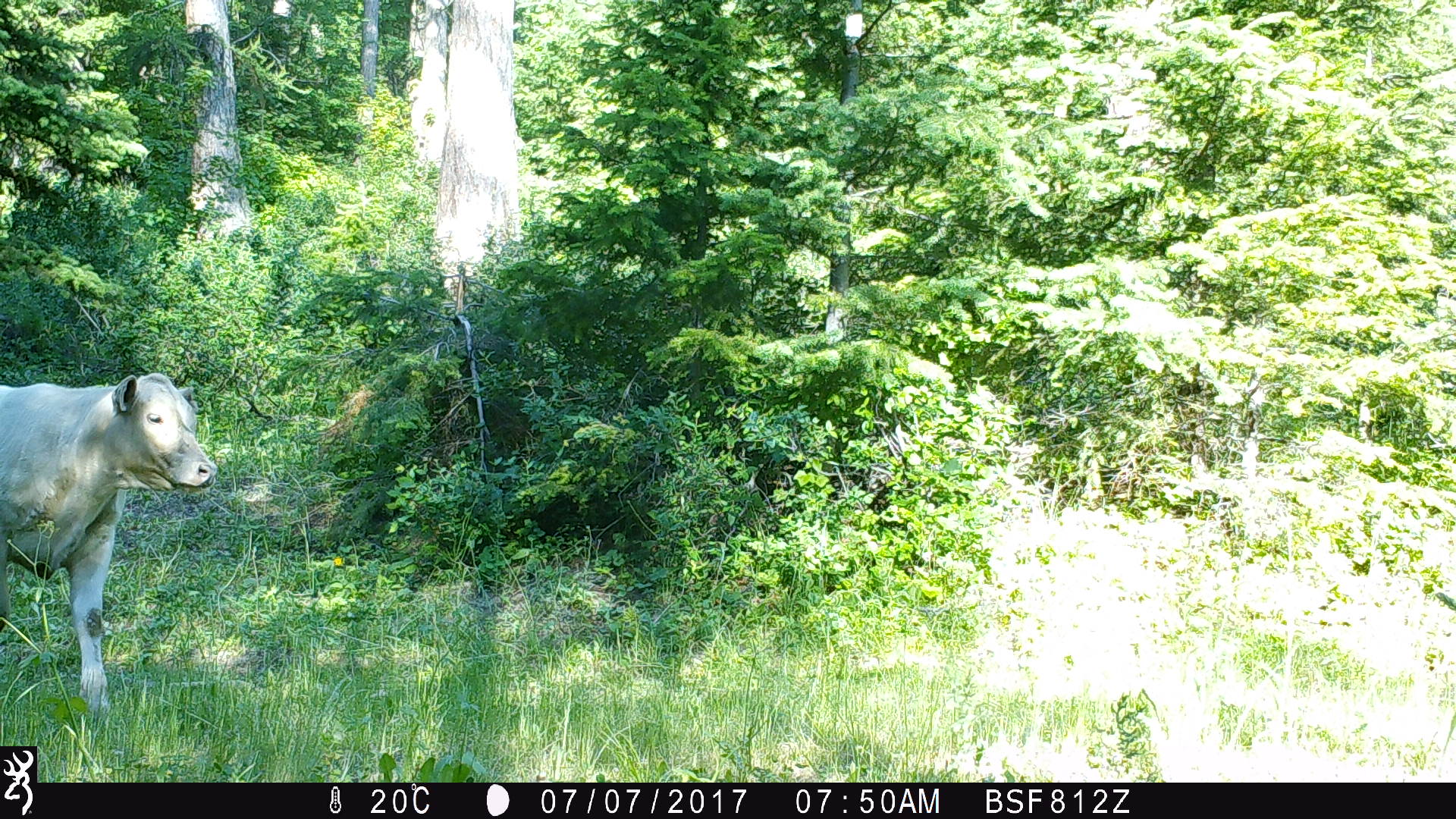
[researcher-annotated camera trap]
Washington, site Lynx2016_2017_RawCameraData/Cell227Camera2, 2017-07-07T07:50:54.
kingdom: Animalia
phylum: Chordata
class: Mammalia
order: Artiodactyla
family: Bovidae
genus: Bos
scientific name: Bos taurus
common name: domestic cattle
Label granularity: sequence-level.